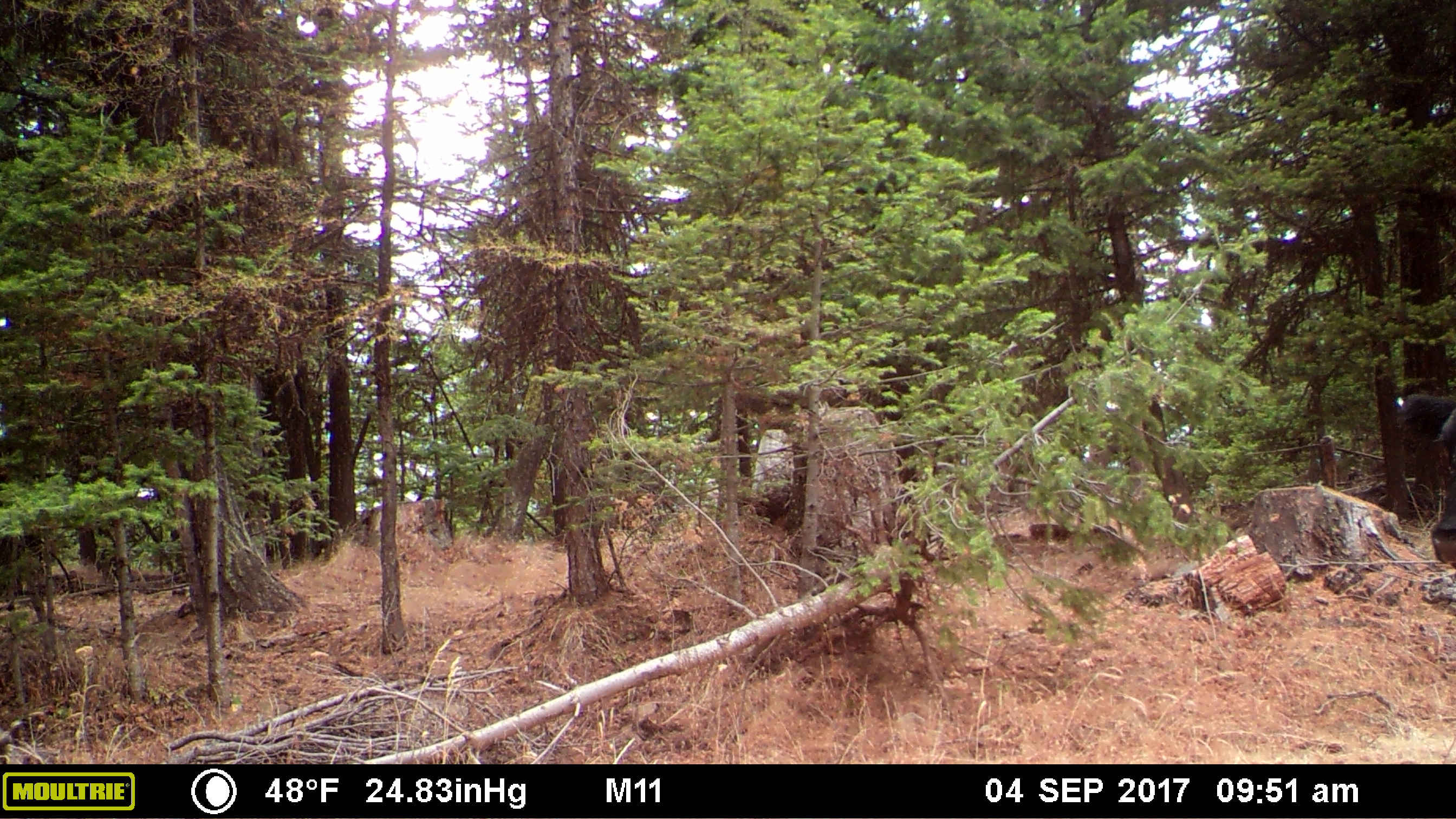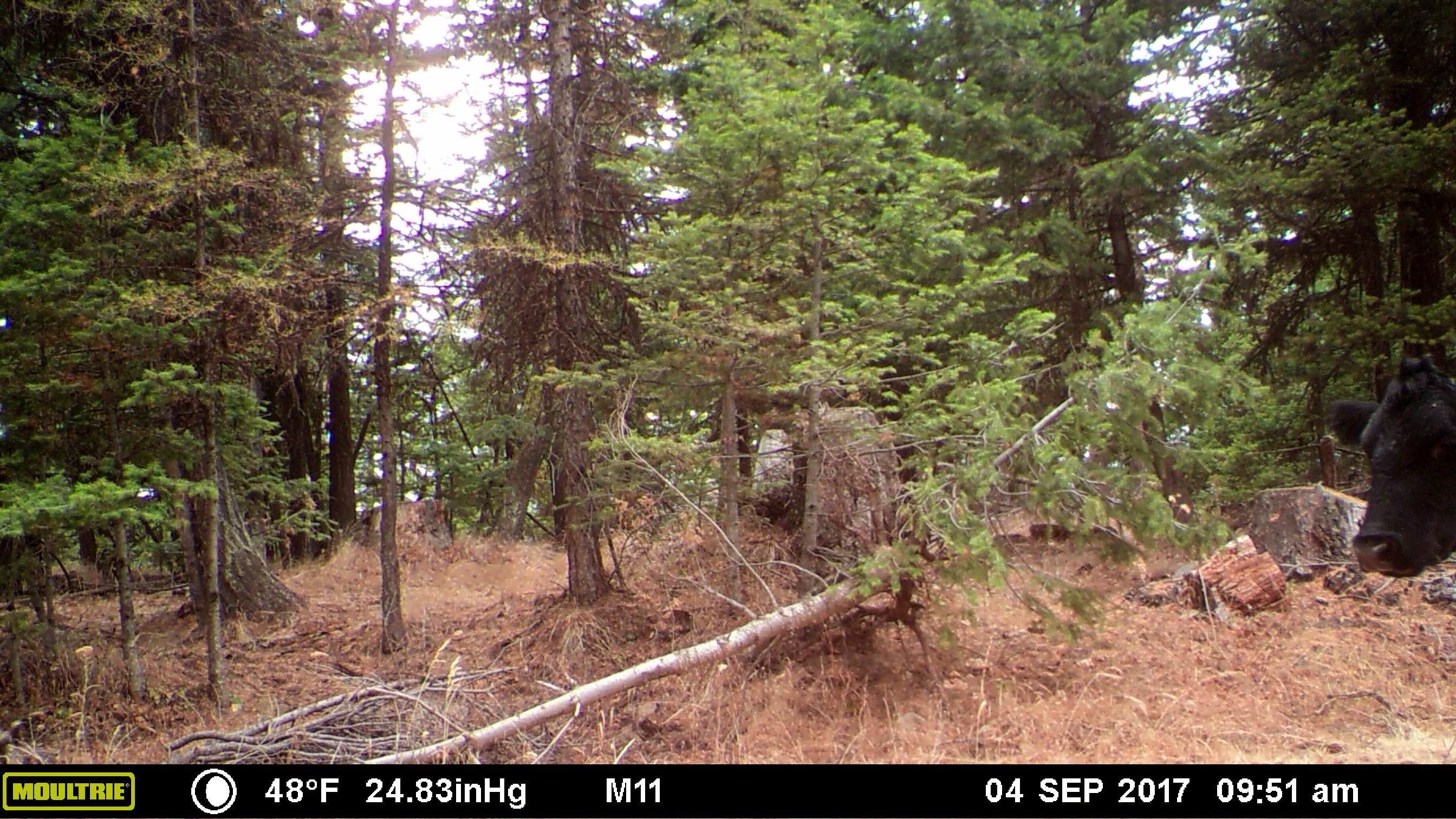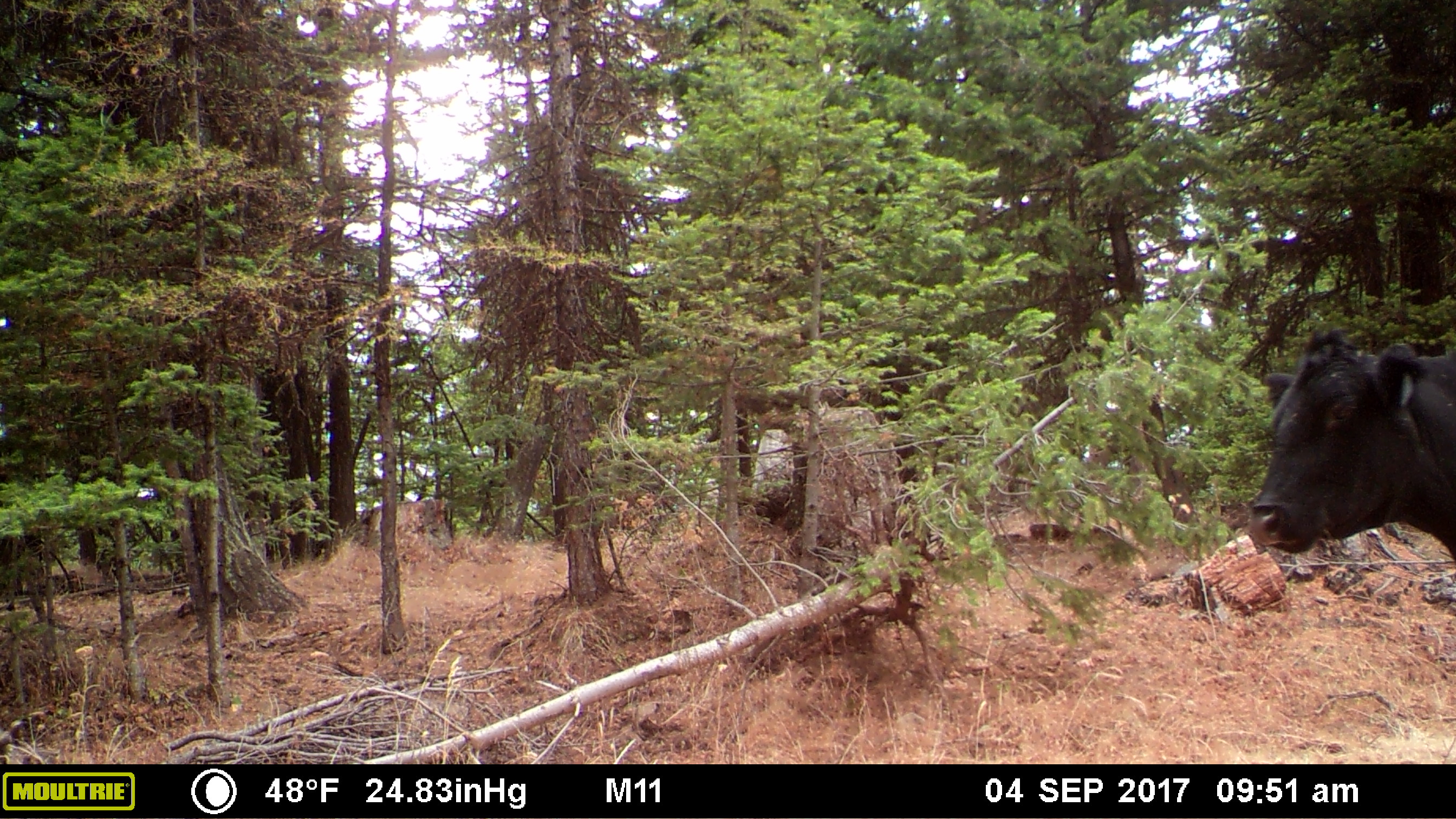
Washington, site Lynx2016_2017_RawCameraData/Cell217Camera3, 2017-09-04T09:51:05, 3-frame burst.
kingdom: Animalia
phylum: Chordata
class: Mammalia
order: Artiodactyla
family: Bovidae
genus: Bos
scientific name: Bos taurus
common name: domestic cattle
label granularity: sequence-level